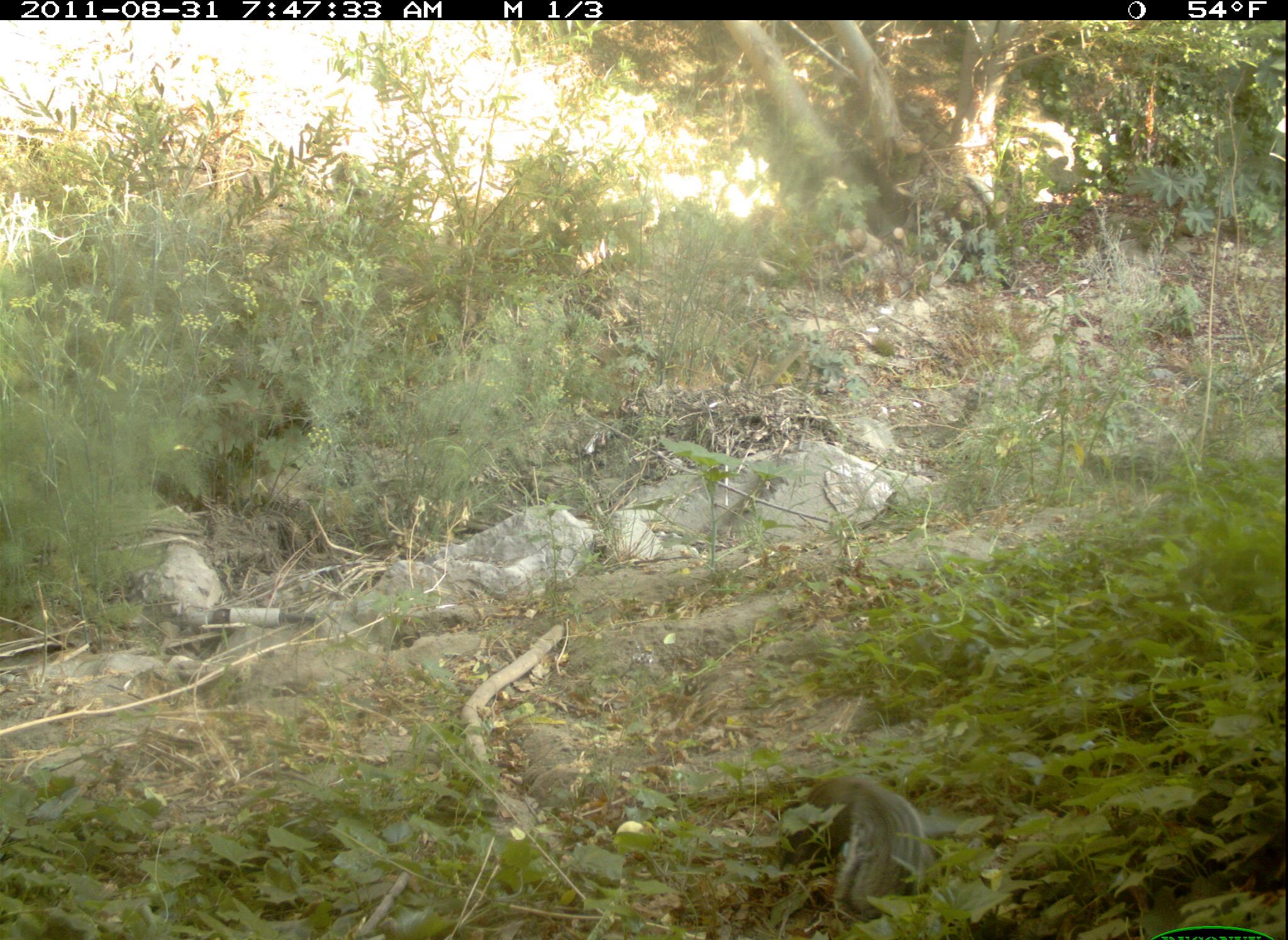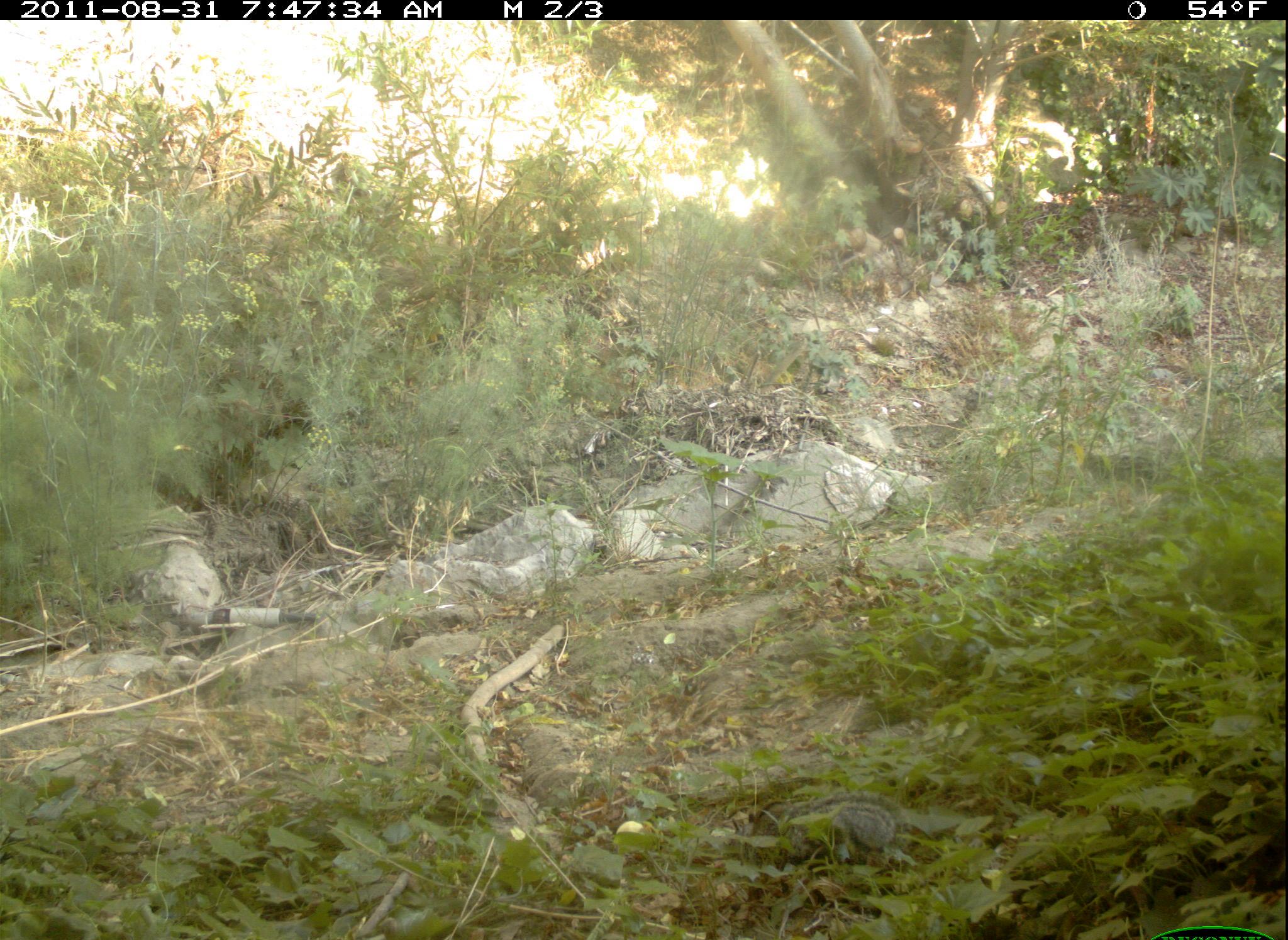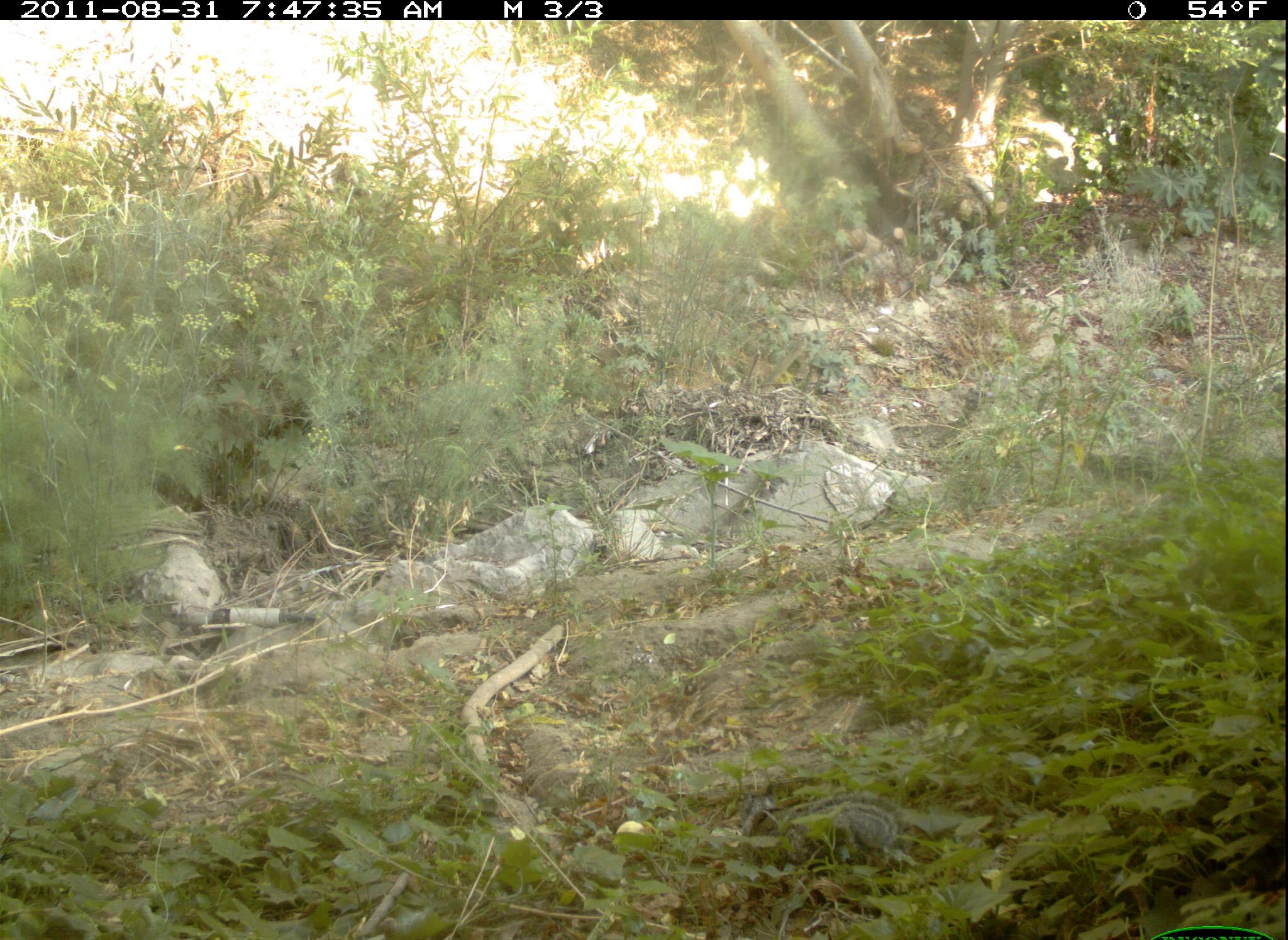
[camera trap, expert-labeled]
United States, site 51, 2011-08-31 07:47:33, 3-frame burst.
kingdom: Animalia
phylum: Chordata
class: Mammalia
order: Rodentia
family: Sciuridae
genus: Sciurus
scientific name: Sciurus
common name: squirrel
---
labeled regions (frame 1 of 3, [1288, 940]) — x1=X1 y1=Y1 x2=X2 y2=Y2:
squirrel: x1=794 y1=768 x2=937 y2=918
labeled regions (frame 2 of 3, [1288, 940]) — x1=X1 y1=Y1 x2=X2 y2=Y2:
squirrel: x1=737 y1=786 x2=919 y2=884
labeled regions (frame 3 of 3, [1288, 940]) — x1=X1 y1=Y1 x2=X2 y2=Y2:
squirrel: x1=726 y1=783 x2=934 y2=889